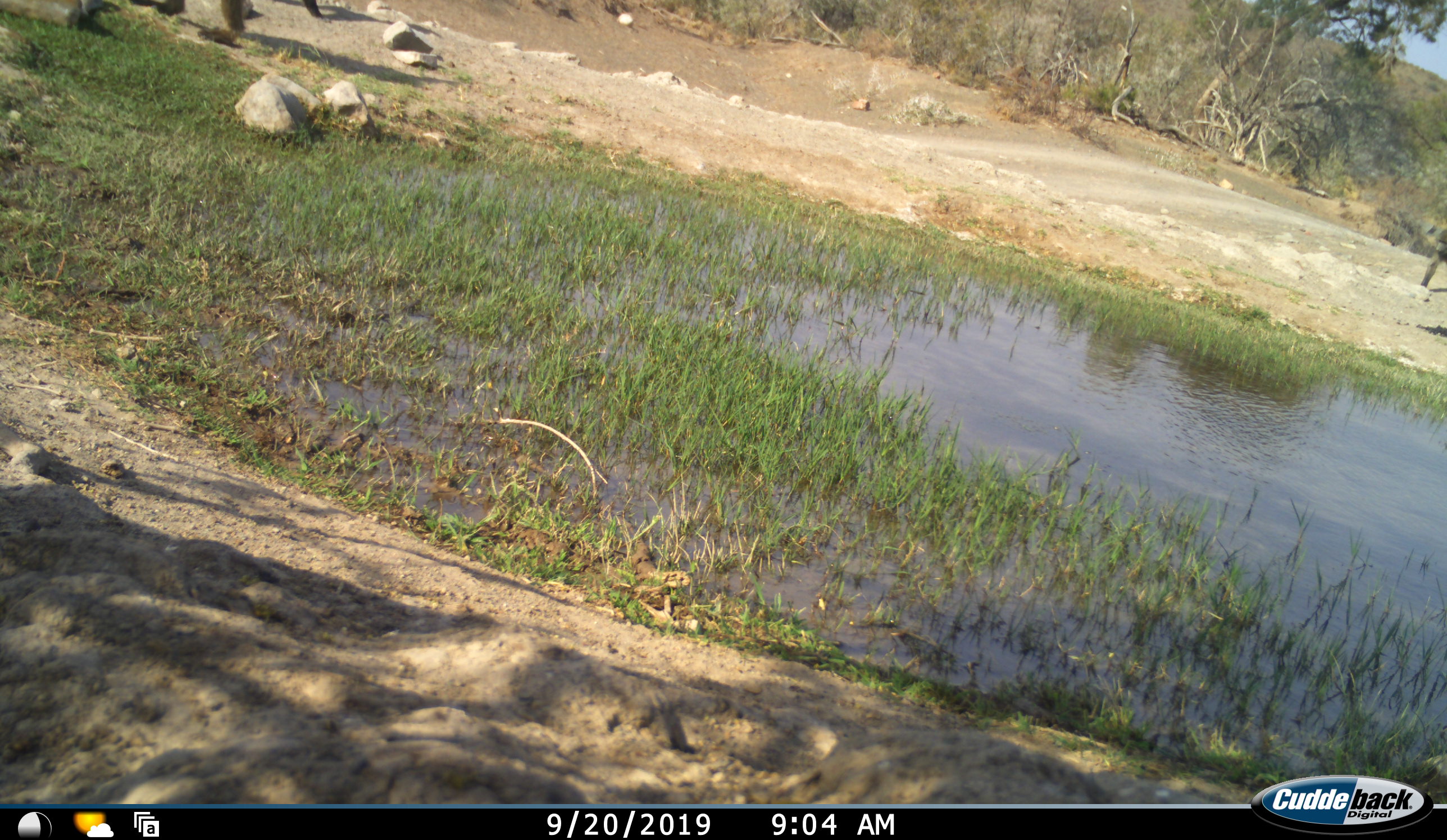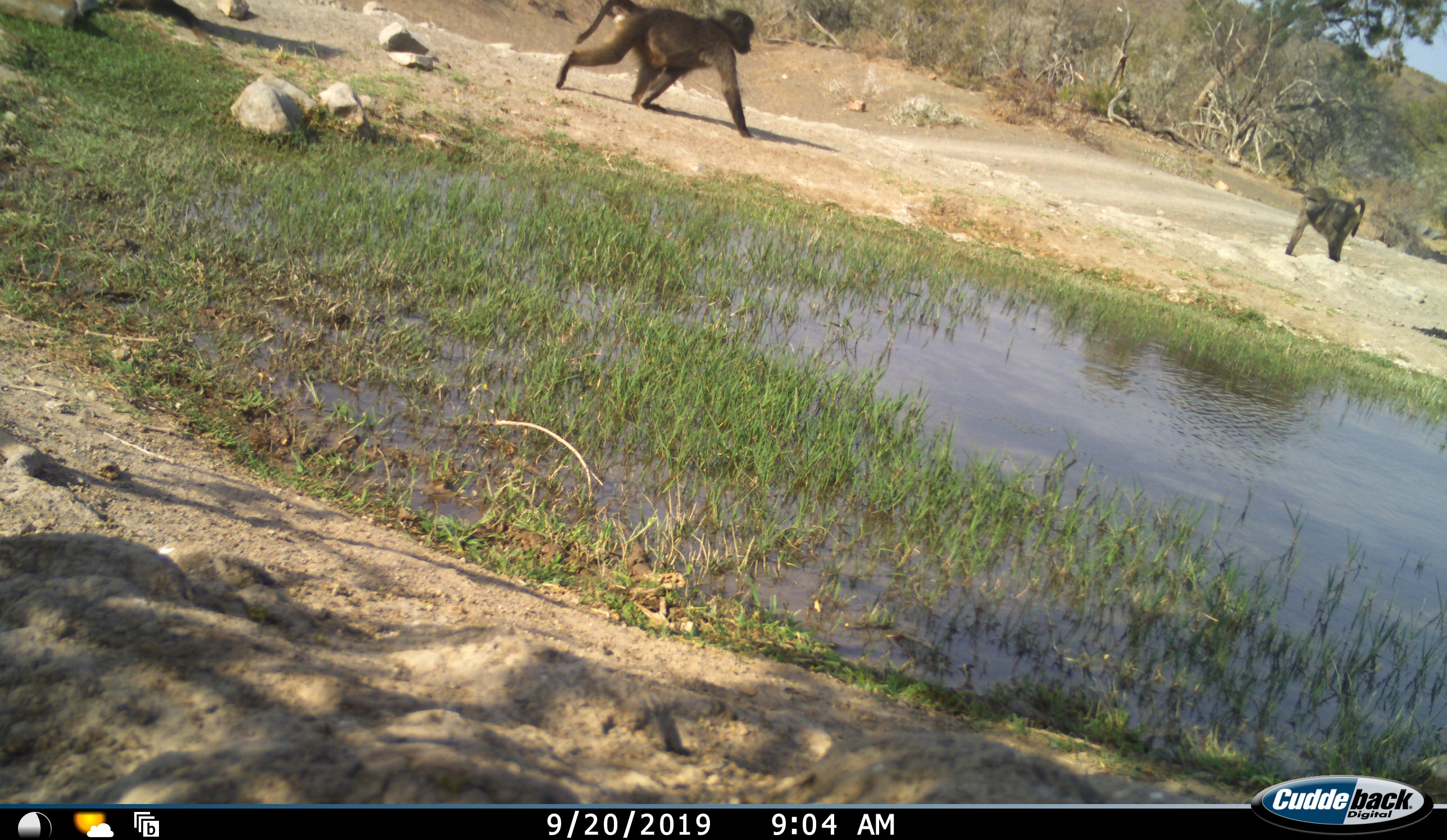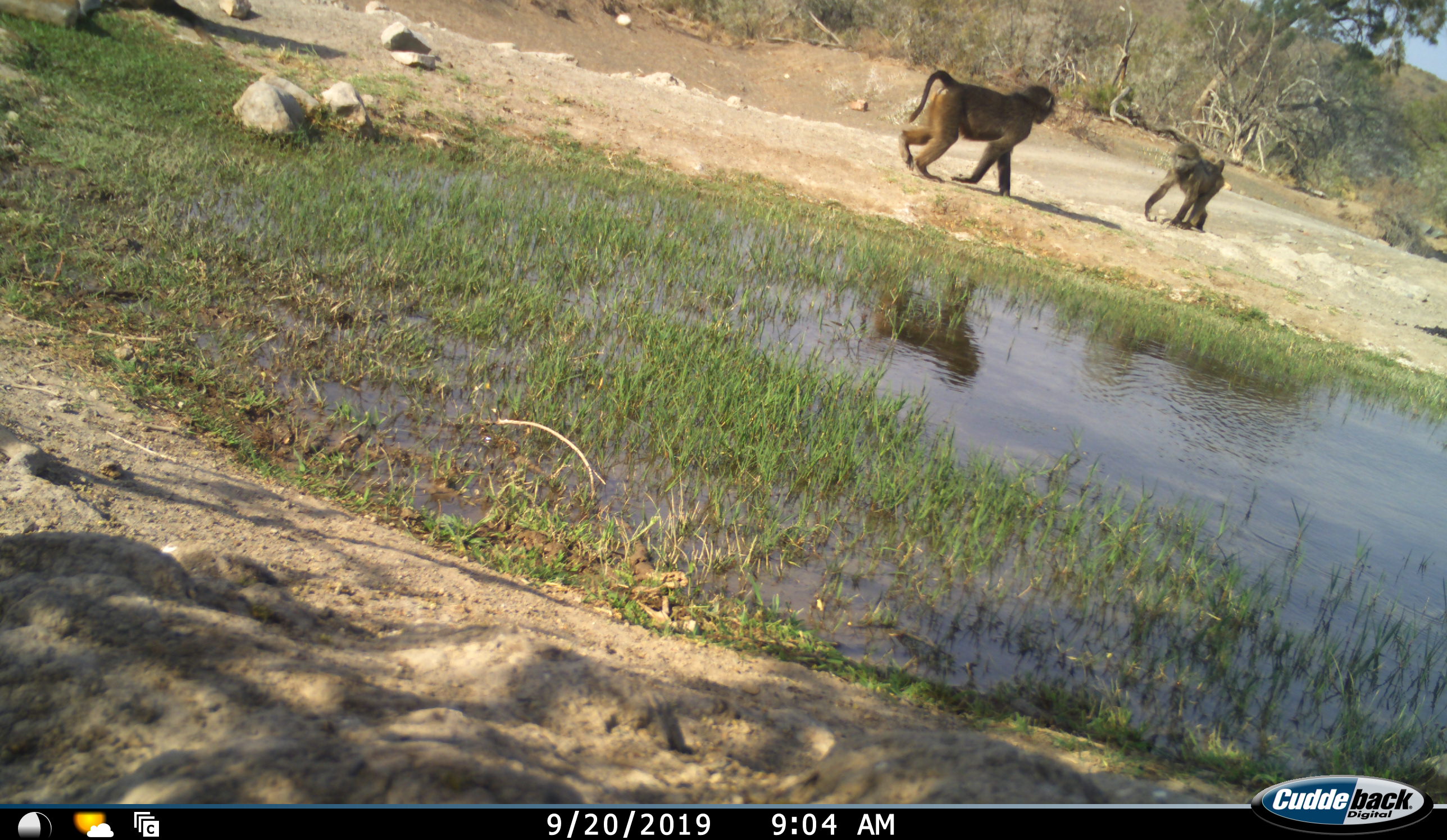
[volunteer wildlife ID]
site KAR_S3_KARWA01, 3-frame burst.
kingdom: Animalia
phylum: Chordata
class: Mammalia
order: Primates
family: Cercopithecidae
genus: Papio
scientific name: Papio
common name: baboon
Baboon (Papio), count 3. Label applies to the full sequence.